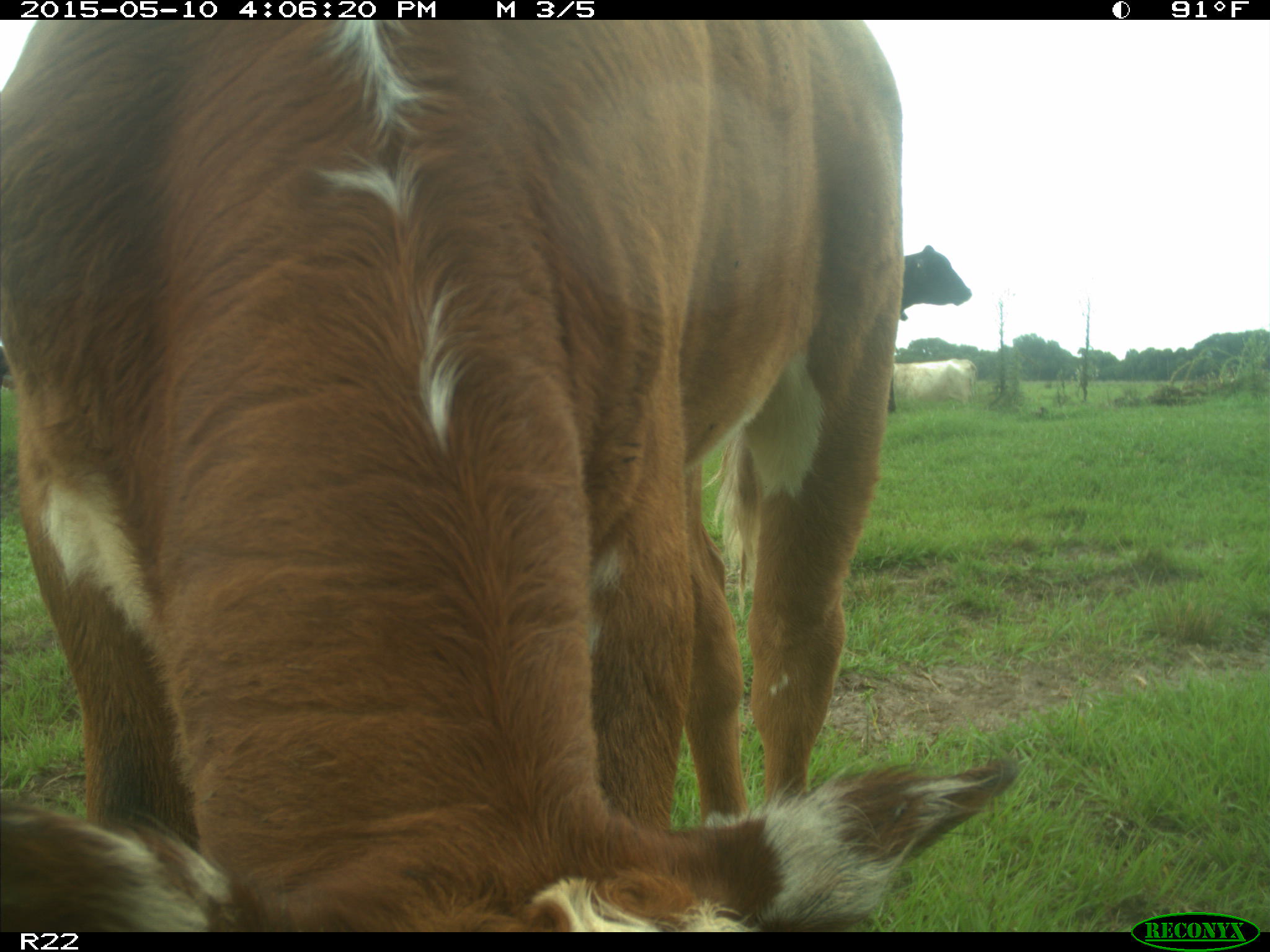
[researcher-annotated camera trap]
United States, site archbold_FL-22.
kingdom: Animalia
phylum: Chordata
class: Mammalia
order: Artiodactyla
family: Bovidae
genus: Bos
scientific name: Bos taurus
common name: domestic cow